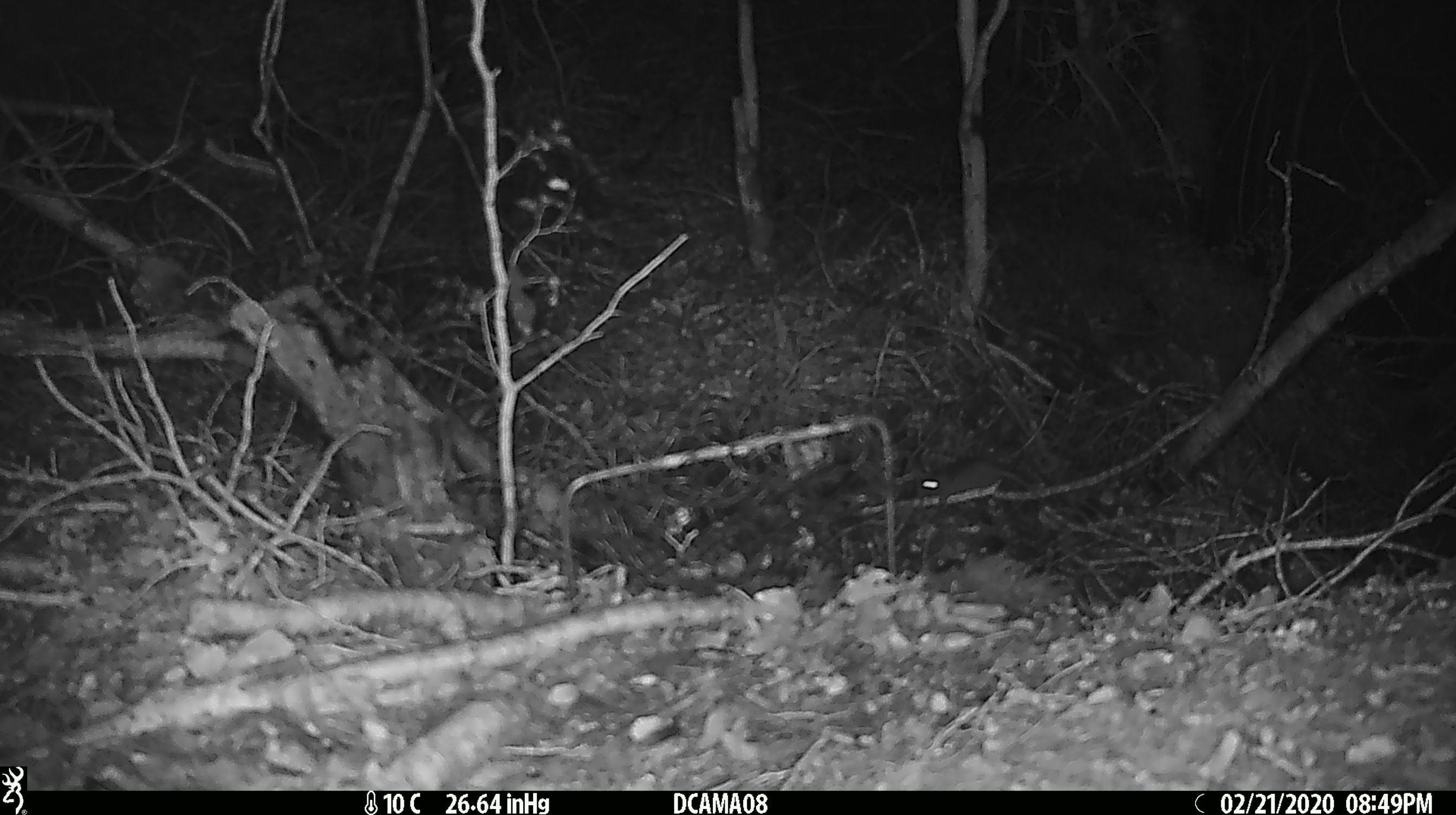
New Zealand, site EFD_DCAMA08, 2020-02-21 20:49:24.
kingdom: Animalia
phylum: Chordata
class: Mammalia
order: Rodentia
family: Muridae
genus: Mus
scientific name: Mus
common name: mouse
Mouse (Mus).